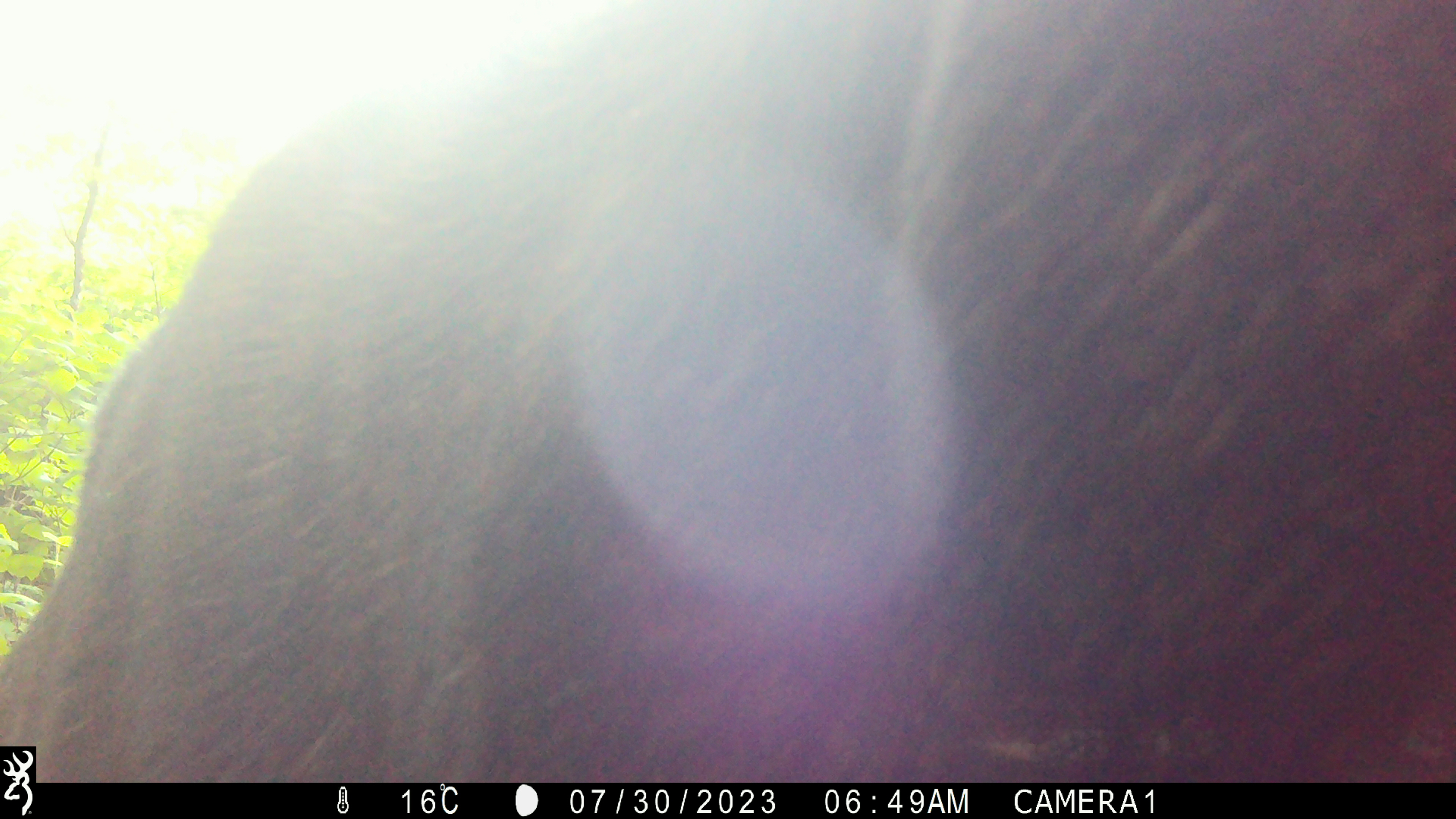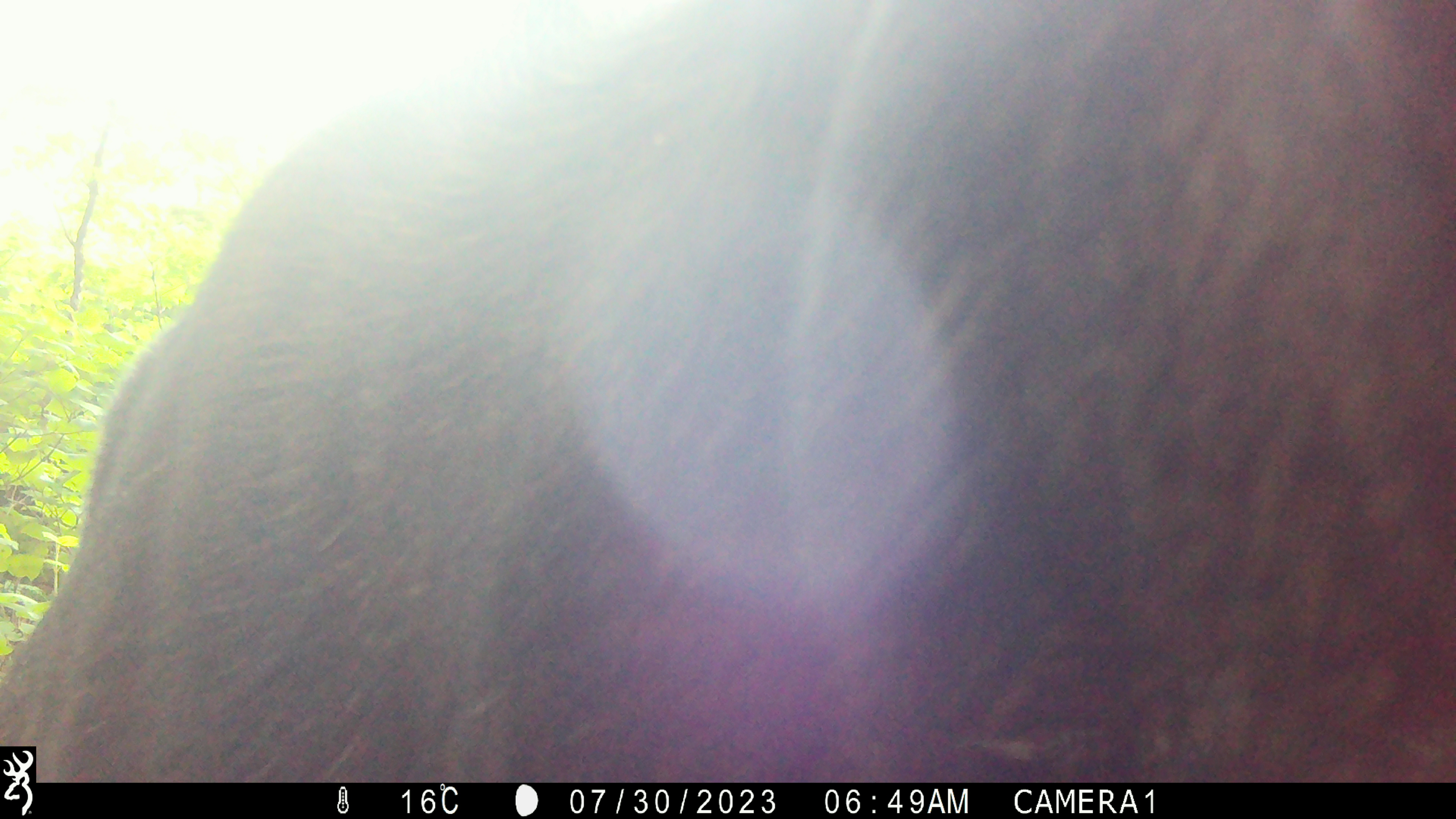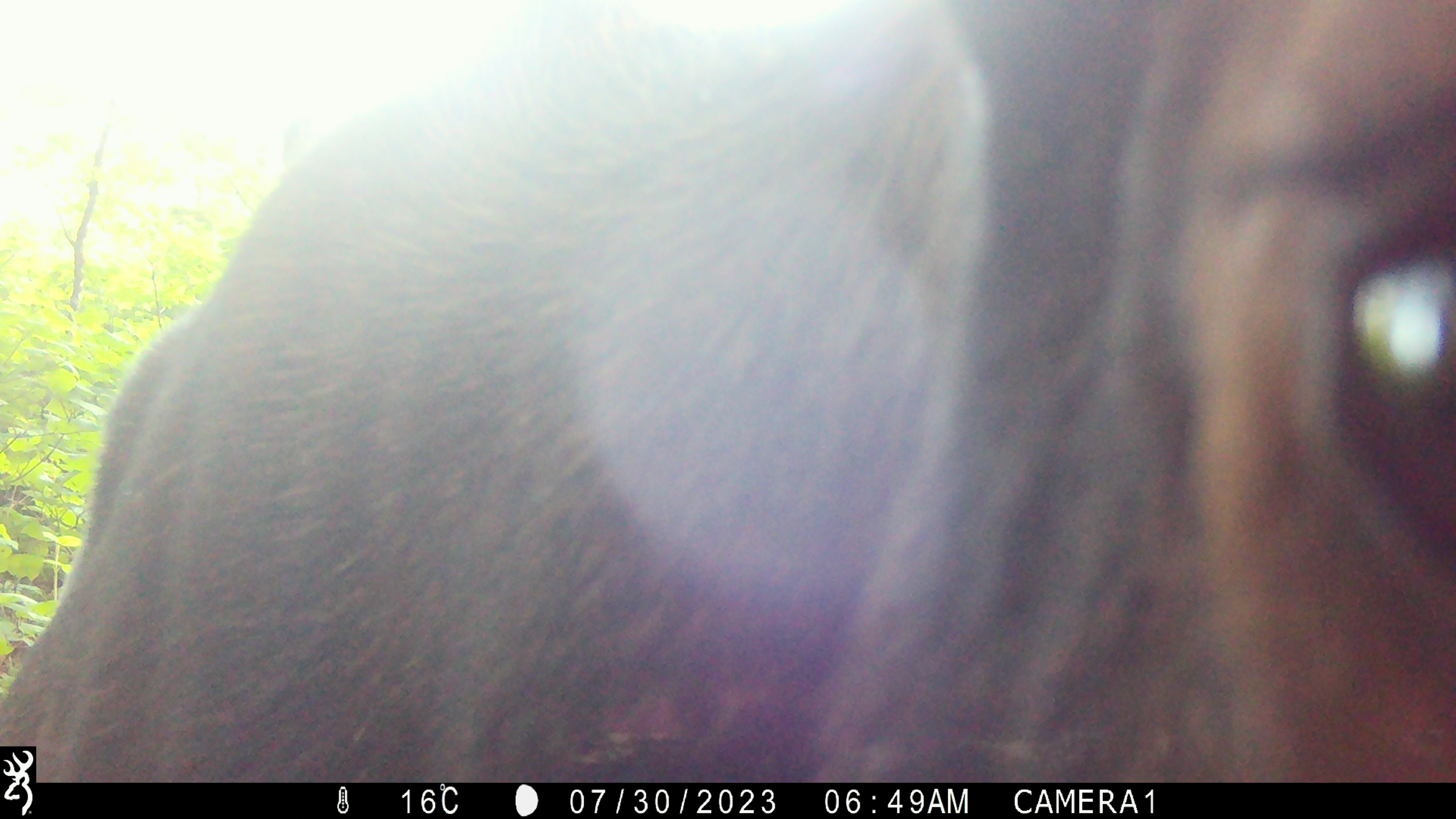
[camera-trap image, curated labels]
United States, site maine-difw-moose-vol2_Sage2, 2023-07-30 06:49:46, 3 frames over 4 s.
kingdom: Animalia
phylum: Chordata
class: Mammalia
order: Artiodactyla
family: Cervidae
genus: Alces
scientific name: Alces alces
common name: moose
Moose (Alces alces).